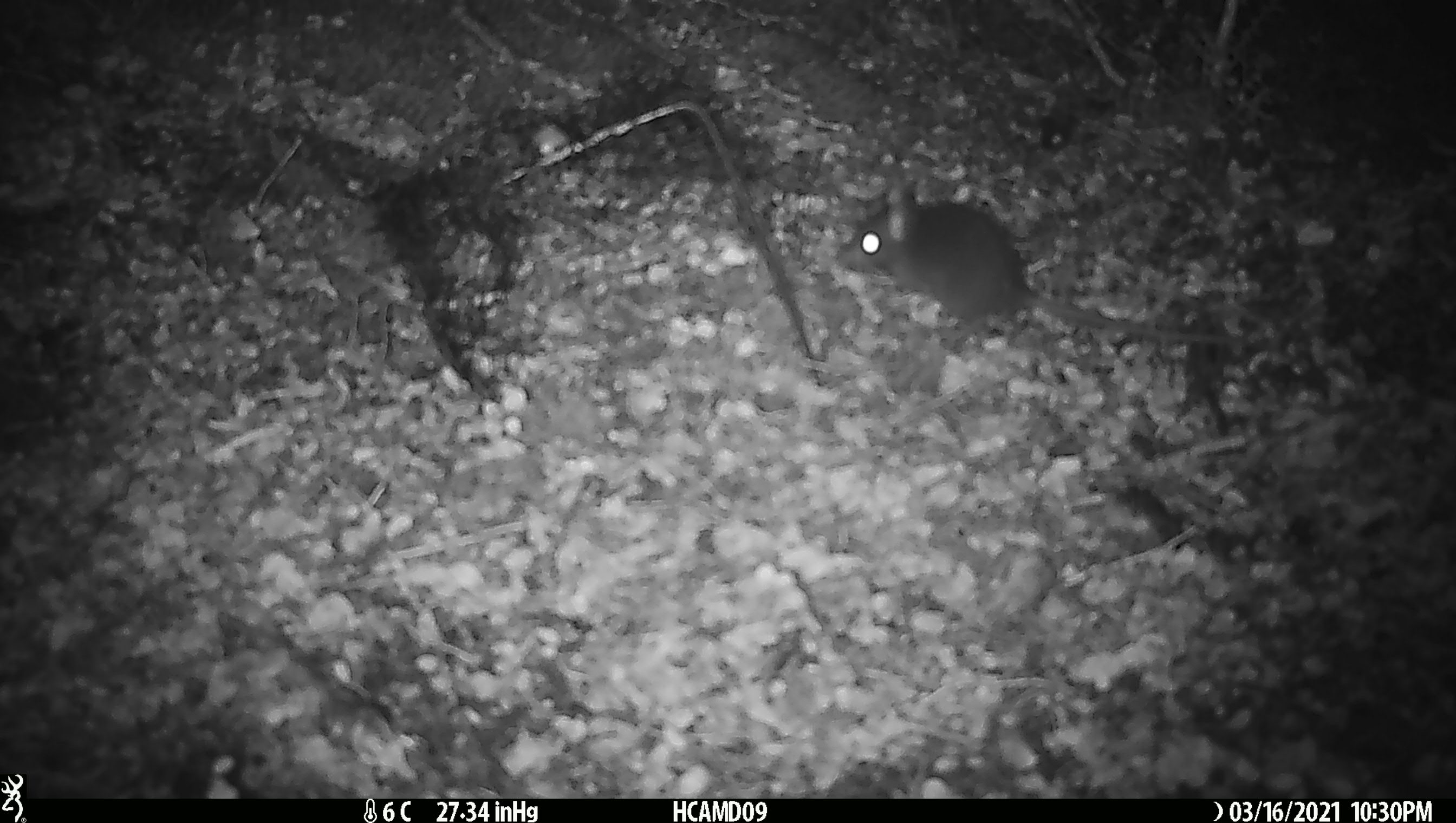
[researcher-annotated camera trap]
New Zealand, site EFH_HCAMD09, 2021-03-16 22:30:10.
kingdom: Animalia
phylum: Chordata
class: Mammalia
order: Rodentia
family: Muridae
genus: Rattus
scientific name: Rattus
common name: rat